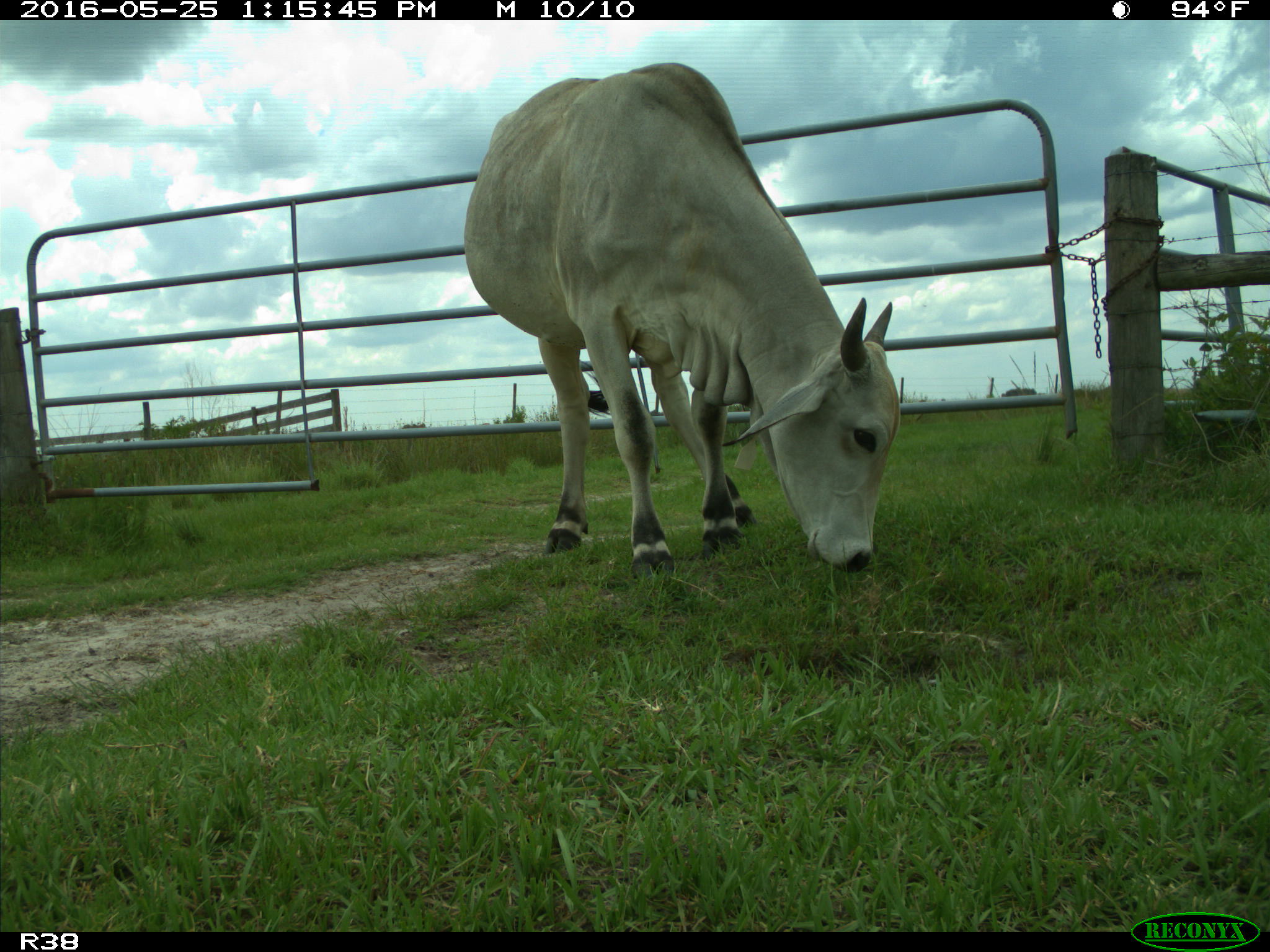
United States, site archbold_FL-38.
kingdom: Animalia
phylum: Chordata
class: Mammalia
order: Artiodactyla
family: Bovidae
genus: Bos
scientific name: Bos taurus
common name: domestic cow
Bos taurus (domestic cow).